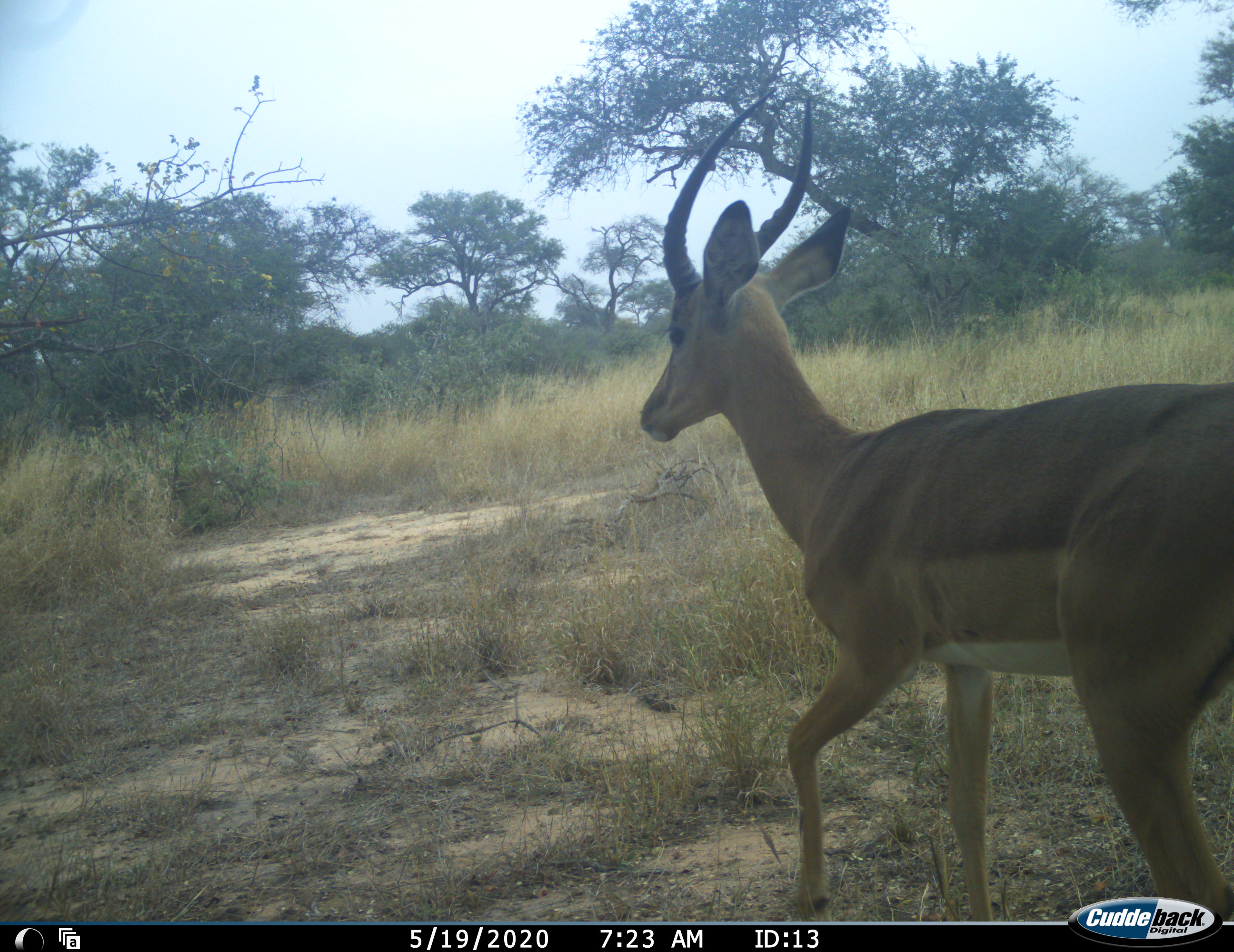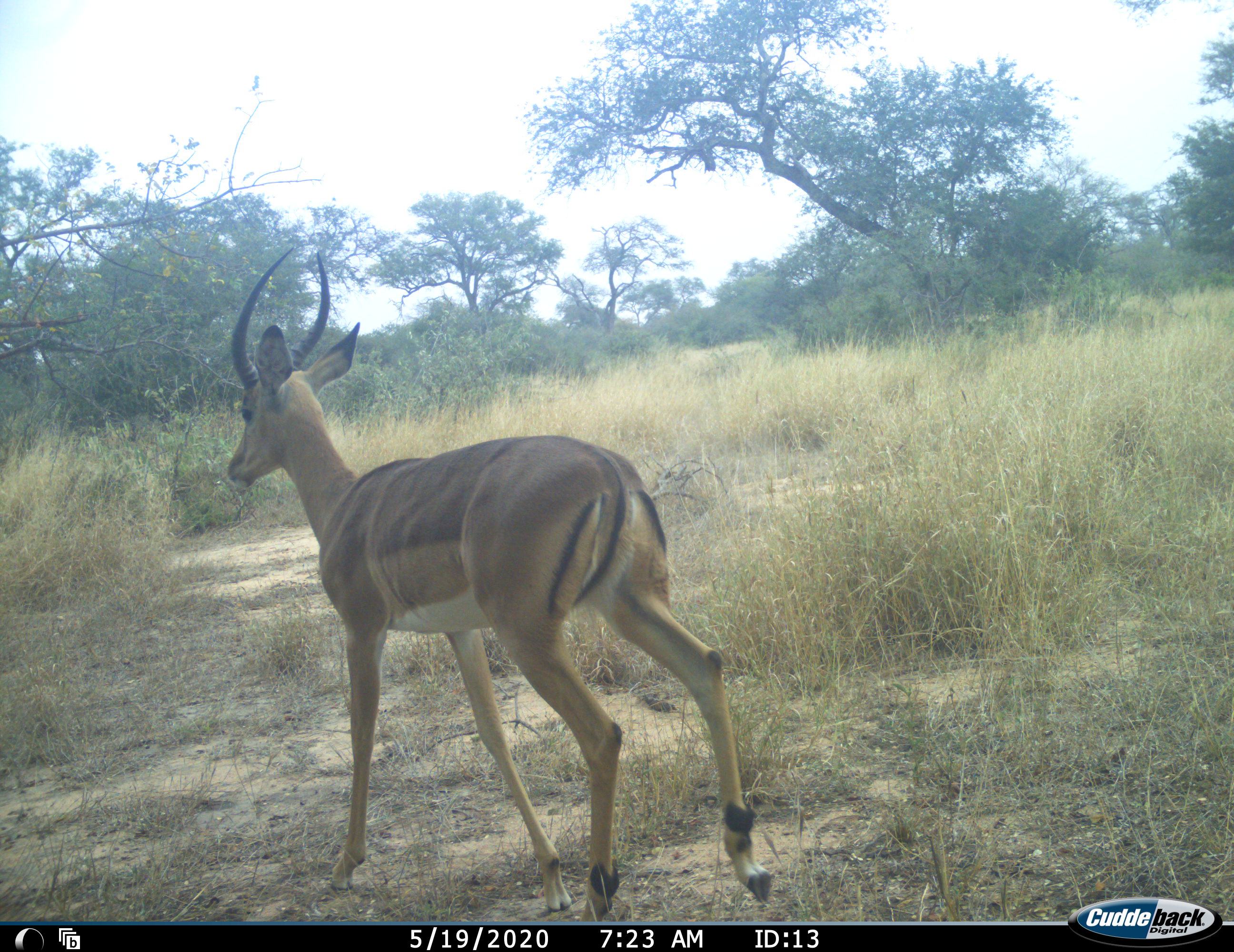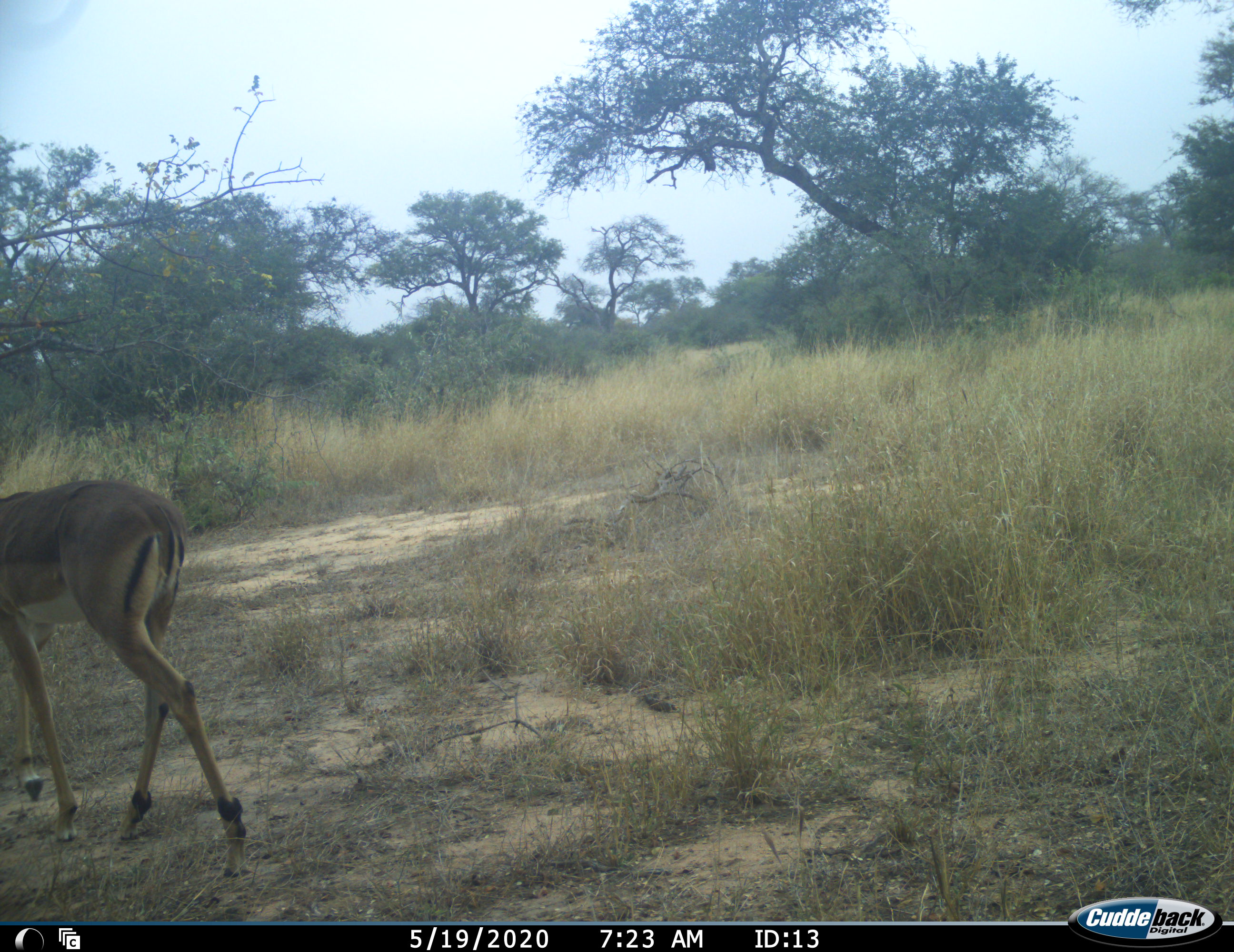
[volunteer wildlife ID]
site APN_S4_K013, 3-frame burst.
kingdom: Animalia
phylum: Chordata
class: Mammalia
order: Artiodactyla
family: Bovidae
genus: Aepyceros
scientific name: Aepyceros melampus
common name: impala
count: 1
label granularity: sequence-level